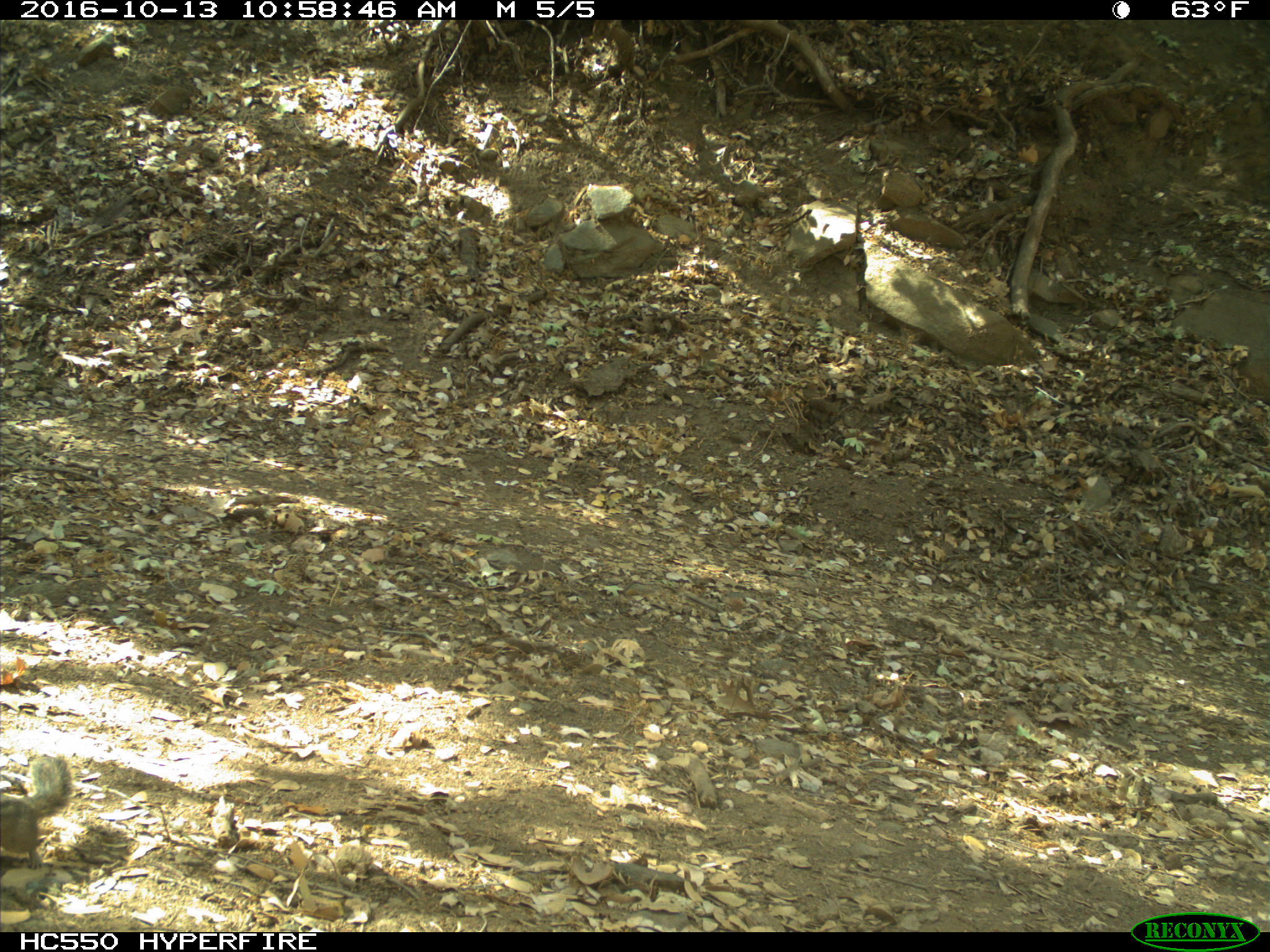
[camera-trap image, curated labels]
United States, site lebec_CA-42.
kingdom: Animalia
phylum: Chordata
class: Mammalia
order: Rodentia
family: Sciuridae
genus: Tamias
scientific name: Tamias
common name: chipmunk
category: unidentified chipmunk